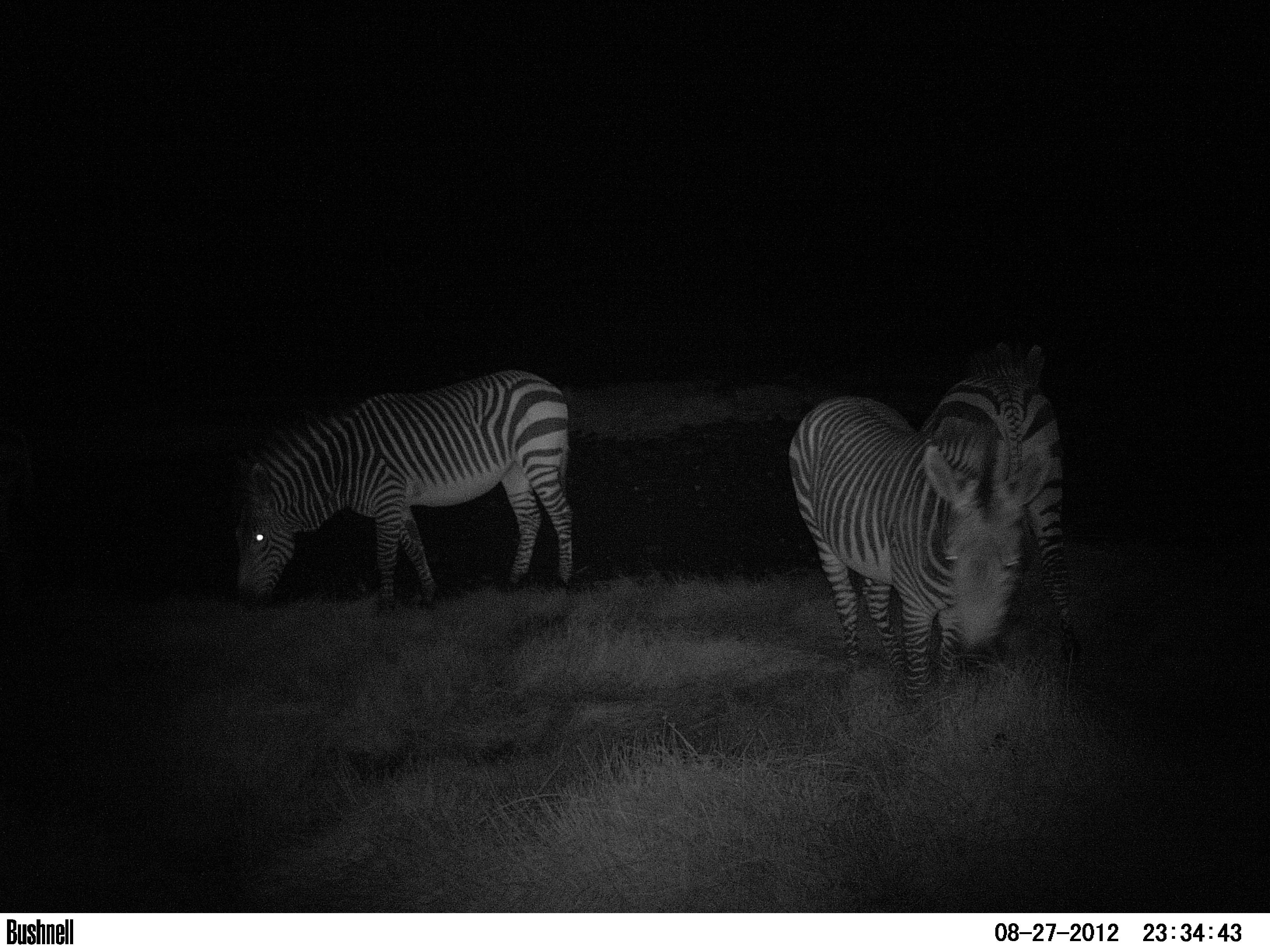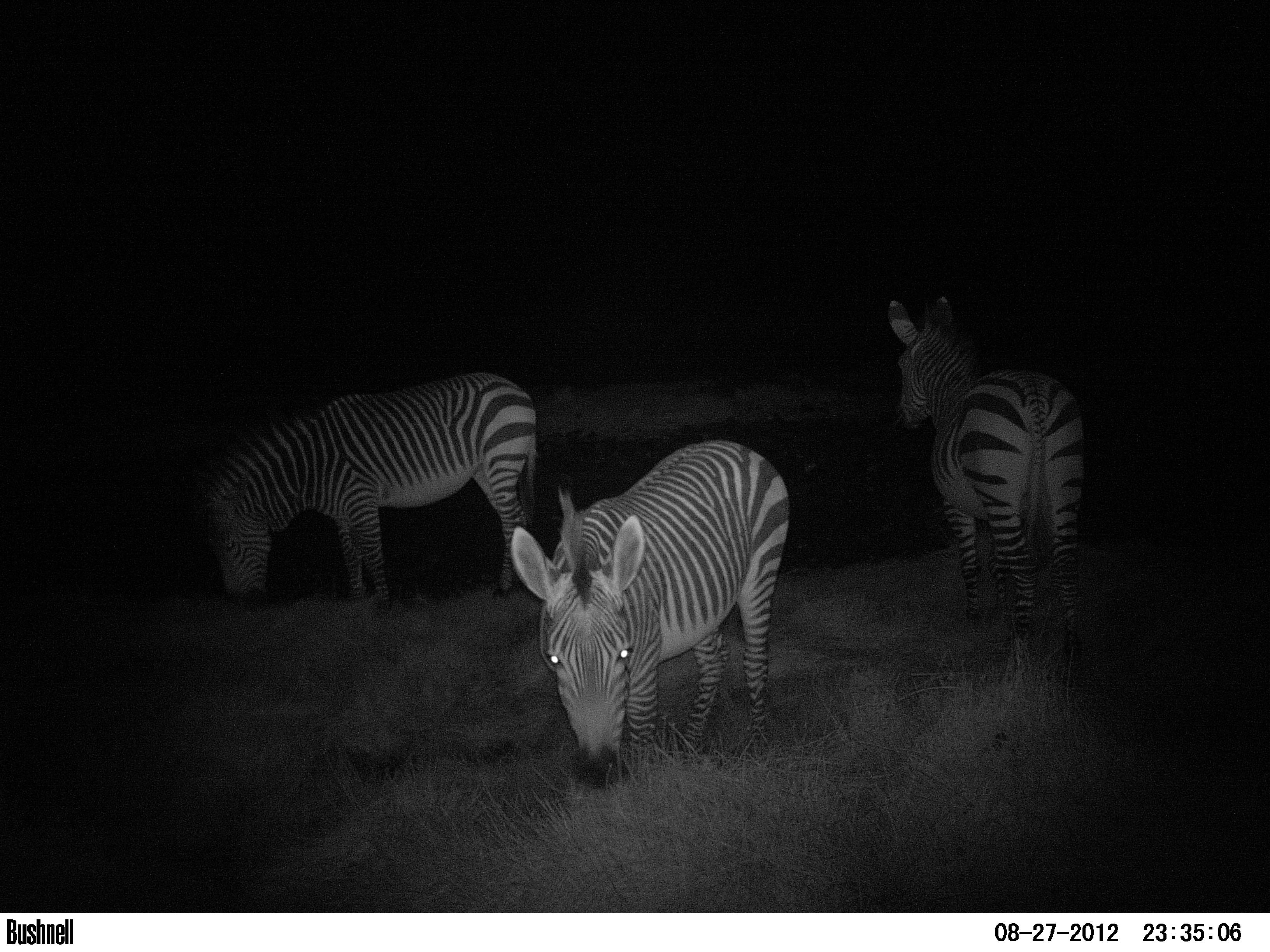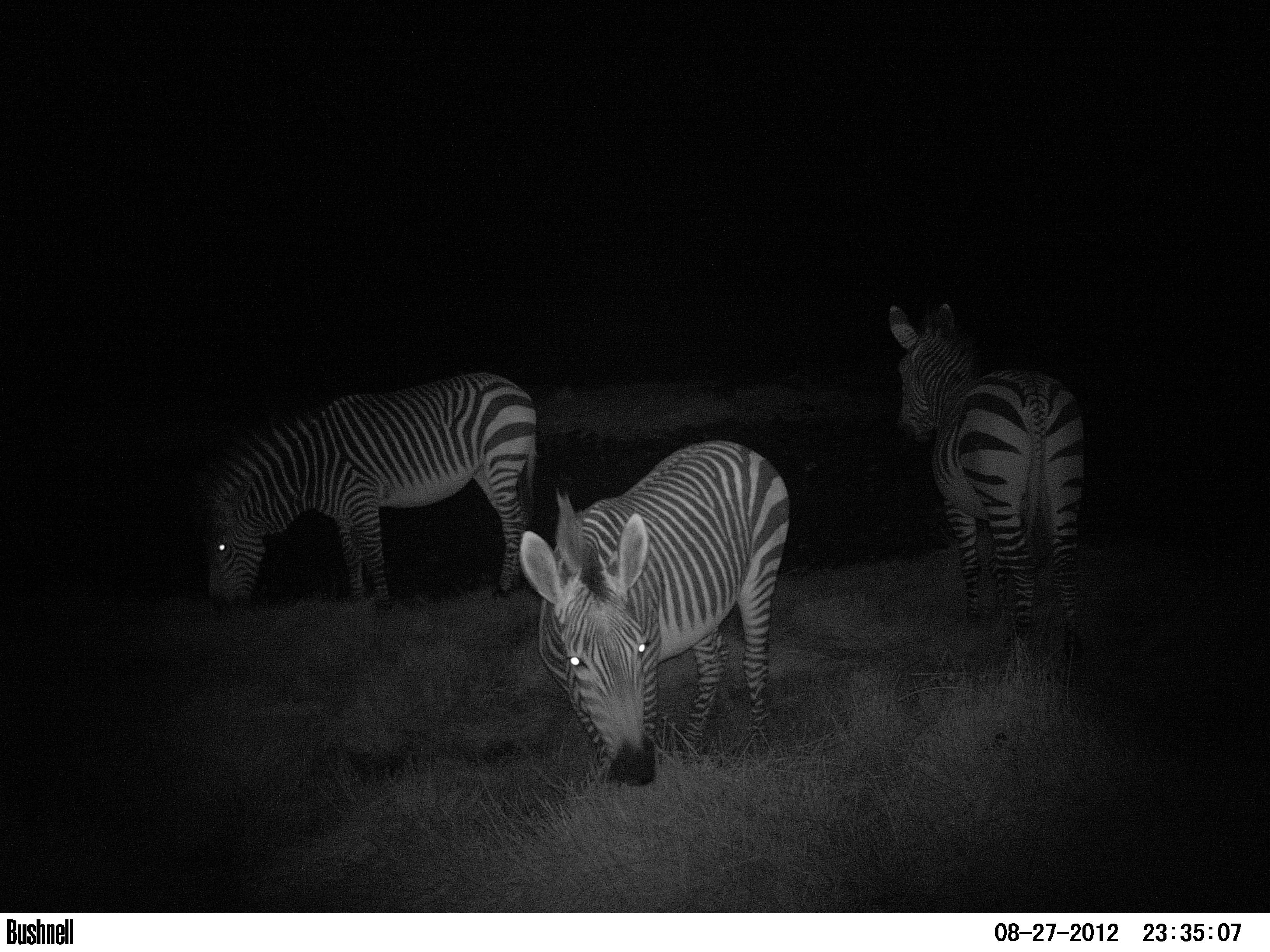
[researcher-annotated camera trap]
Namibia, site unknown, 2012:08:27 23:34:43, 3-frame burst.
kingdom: Animalia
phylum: Chordata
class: Mammalia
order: Perissodactyla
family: Equidae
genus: Equus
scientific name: Equus zebra hartmannae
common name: hartmann's mountain zebra